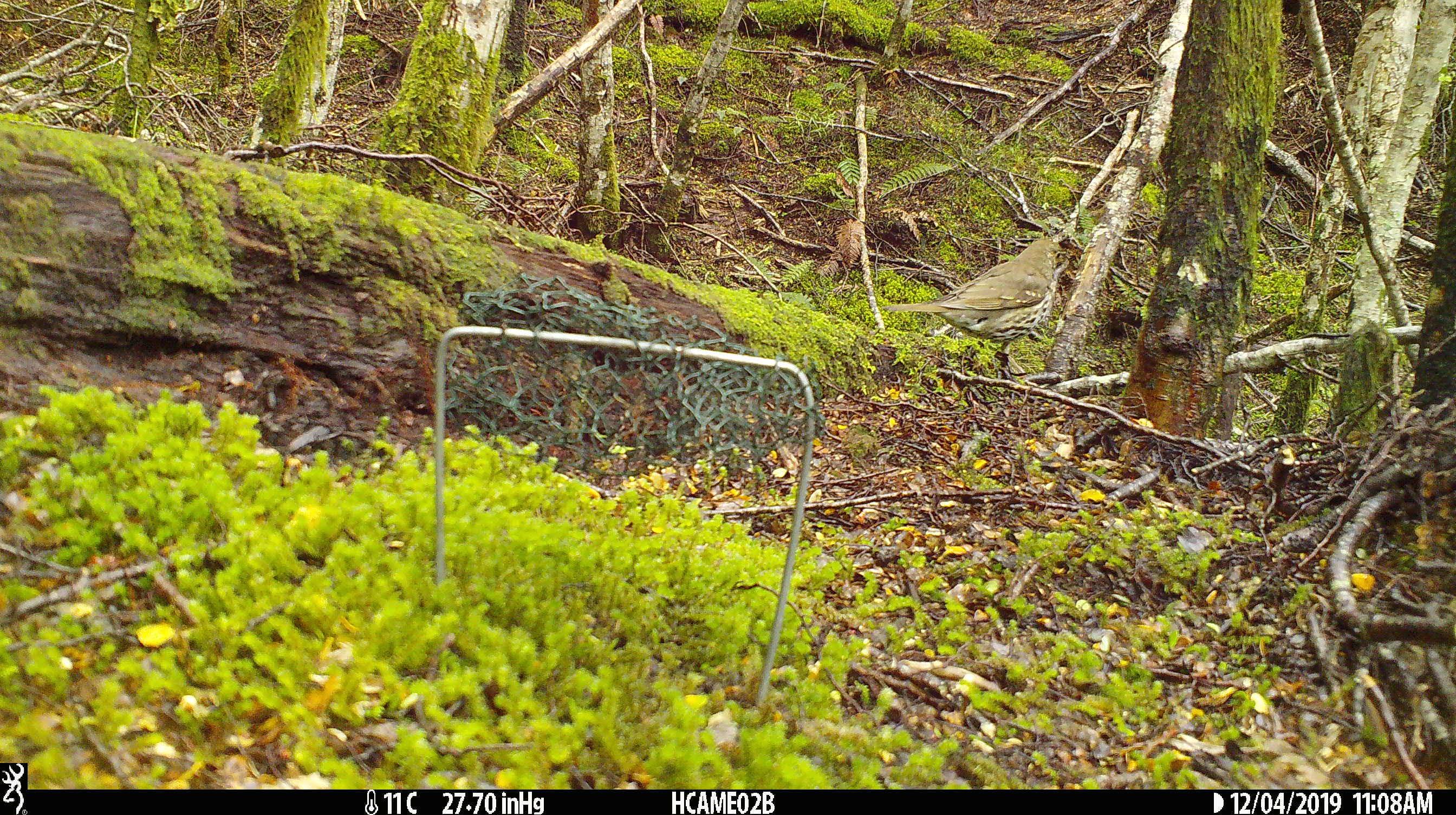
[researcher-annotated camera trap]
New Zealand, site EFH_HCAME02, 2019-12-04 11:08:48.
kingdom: Animalia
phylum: Chordata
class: Aves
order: Passeriformes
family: Turdidae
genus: Turdus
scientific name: Turdus philomelos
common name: song thrush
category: thrush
Thrush (song thrush) (Turdus philomelos).